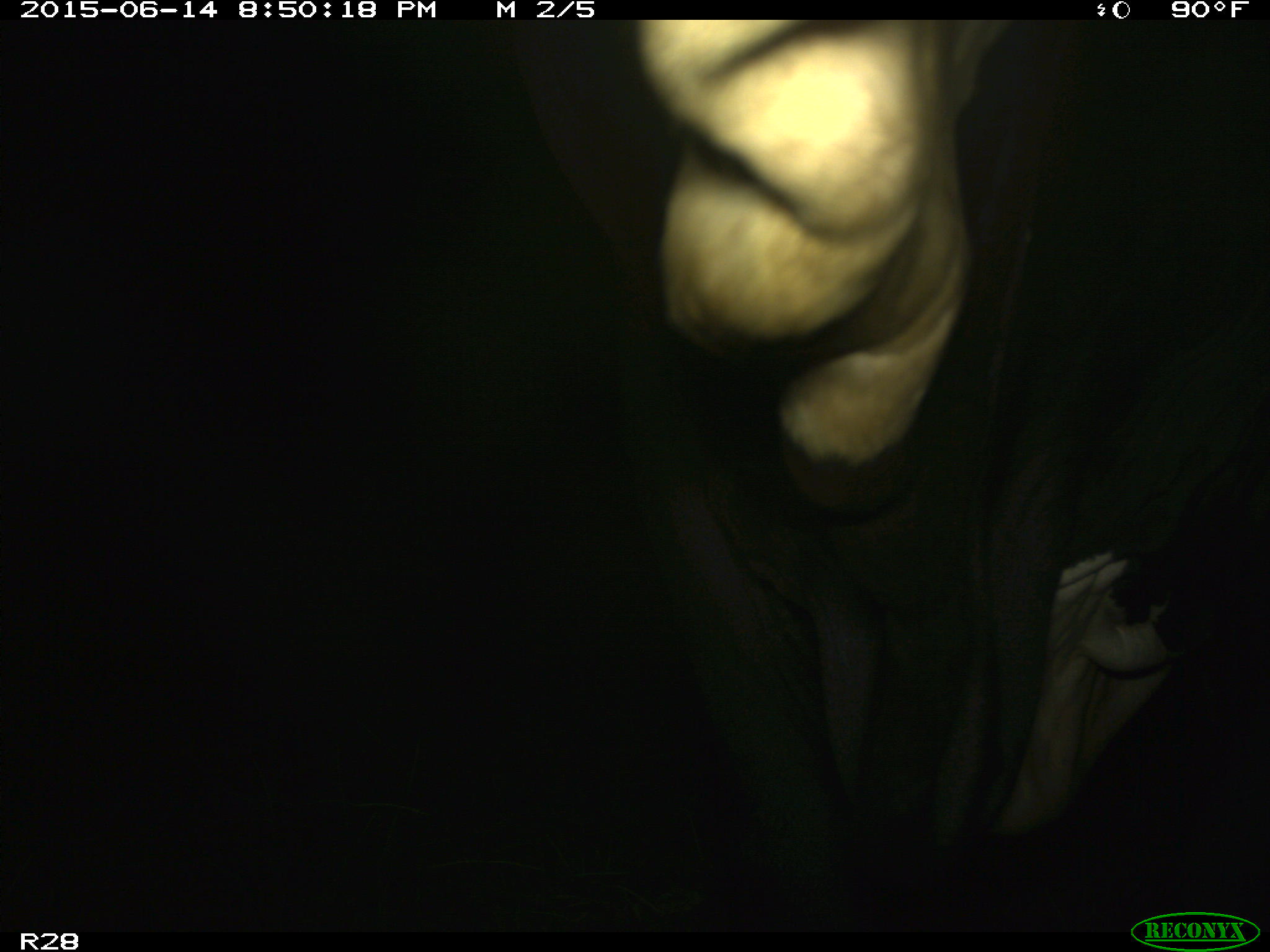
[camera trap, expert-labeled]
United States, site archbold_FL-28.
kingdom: Animalia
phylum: Chordata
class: Mammalia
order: Artiodactyla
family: Bovidae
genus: Bos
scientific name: Bos taurus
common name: domestic cow